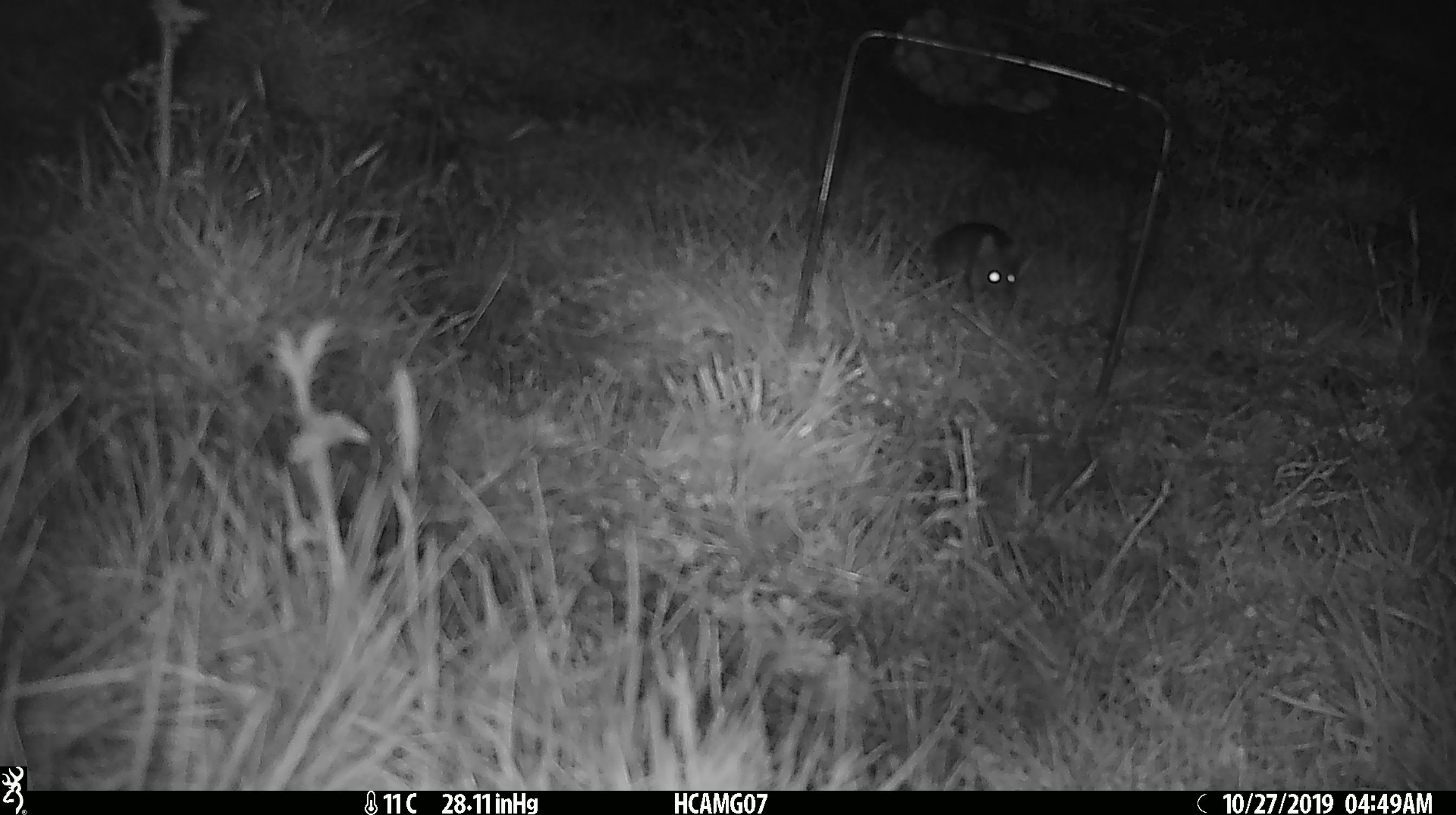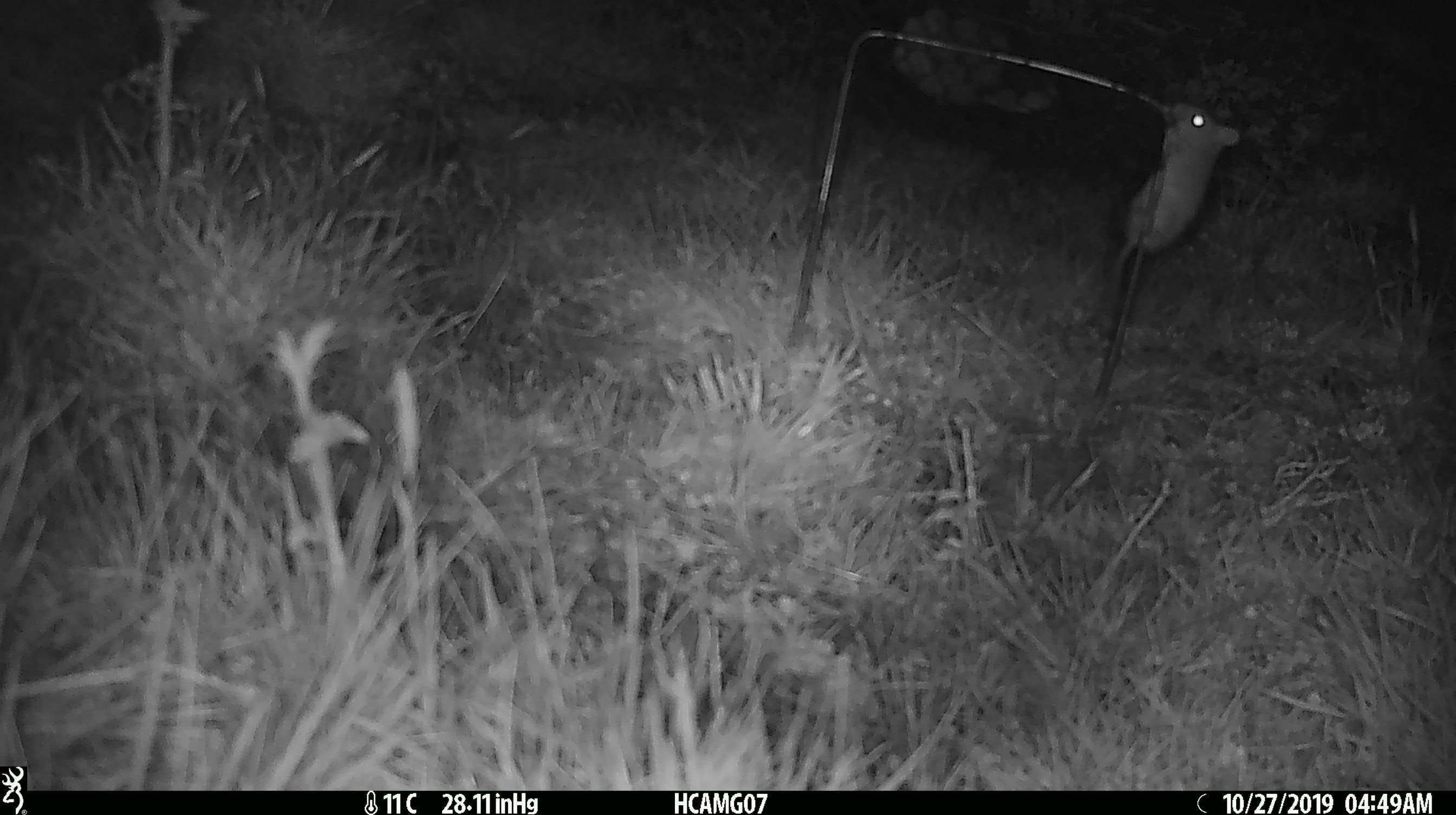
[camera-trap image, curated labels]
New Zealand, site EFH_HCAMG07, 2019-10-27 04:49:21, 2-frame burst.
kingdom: Animalia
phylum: Chordata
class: Mammalia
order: Rodentia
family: Muridae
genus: Mus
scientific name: Mus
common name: mouse